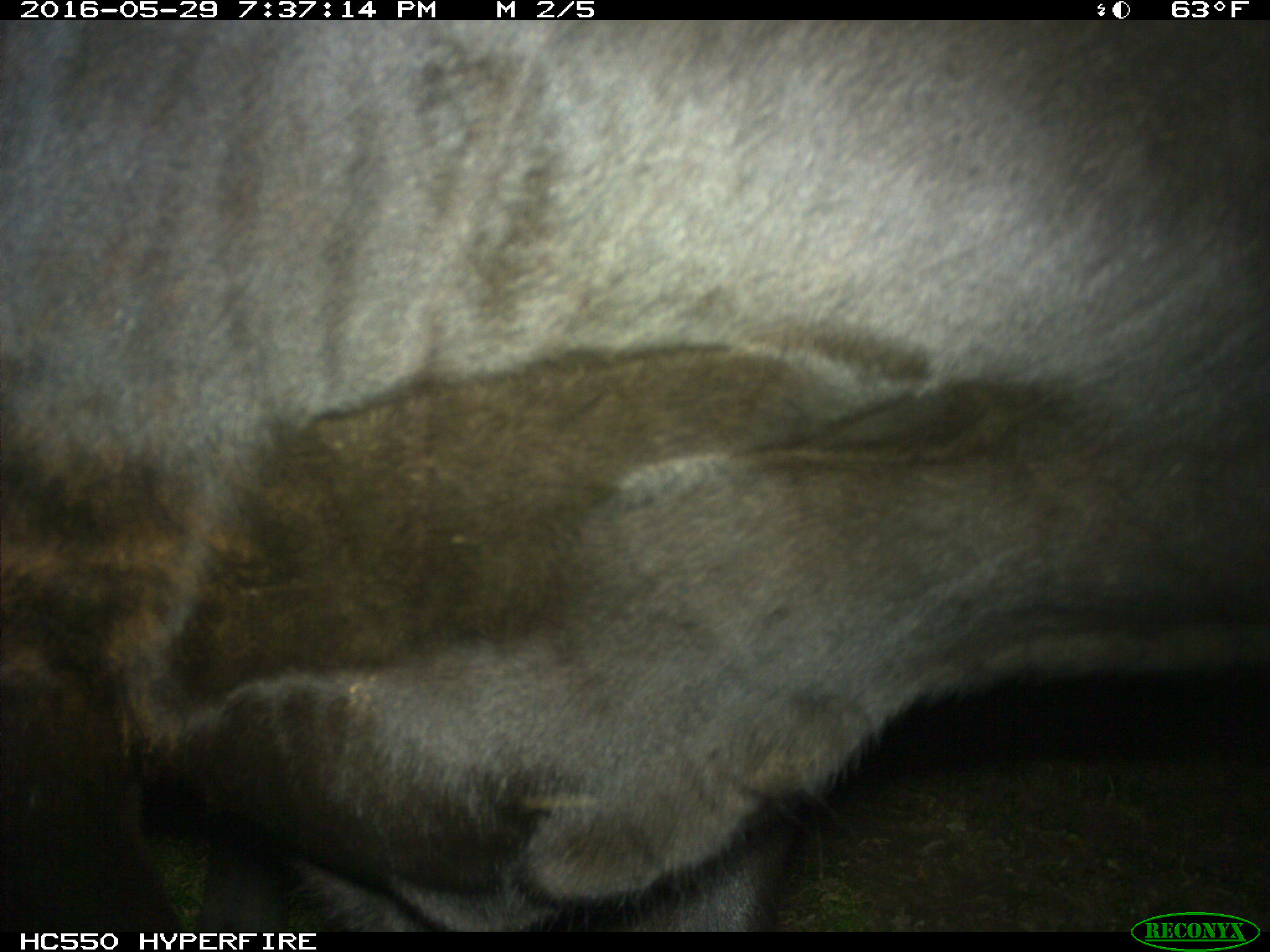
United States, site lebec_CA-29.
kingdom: Animalia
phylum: Chordata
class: Mammalia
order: Artiodactyla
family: Bovidae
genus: Bos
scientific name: Bos taurus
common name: domestic cow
Bos taurus (domestic cow).